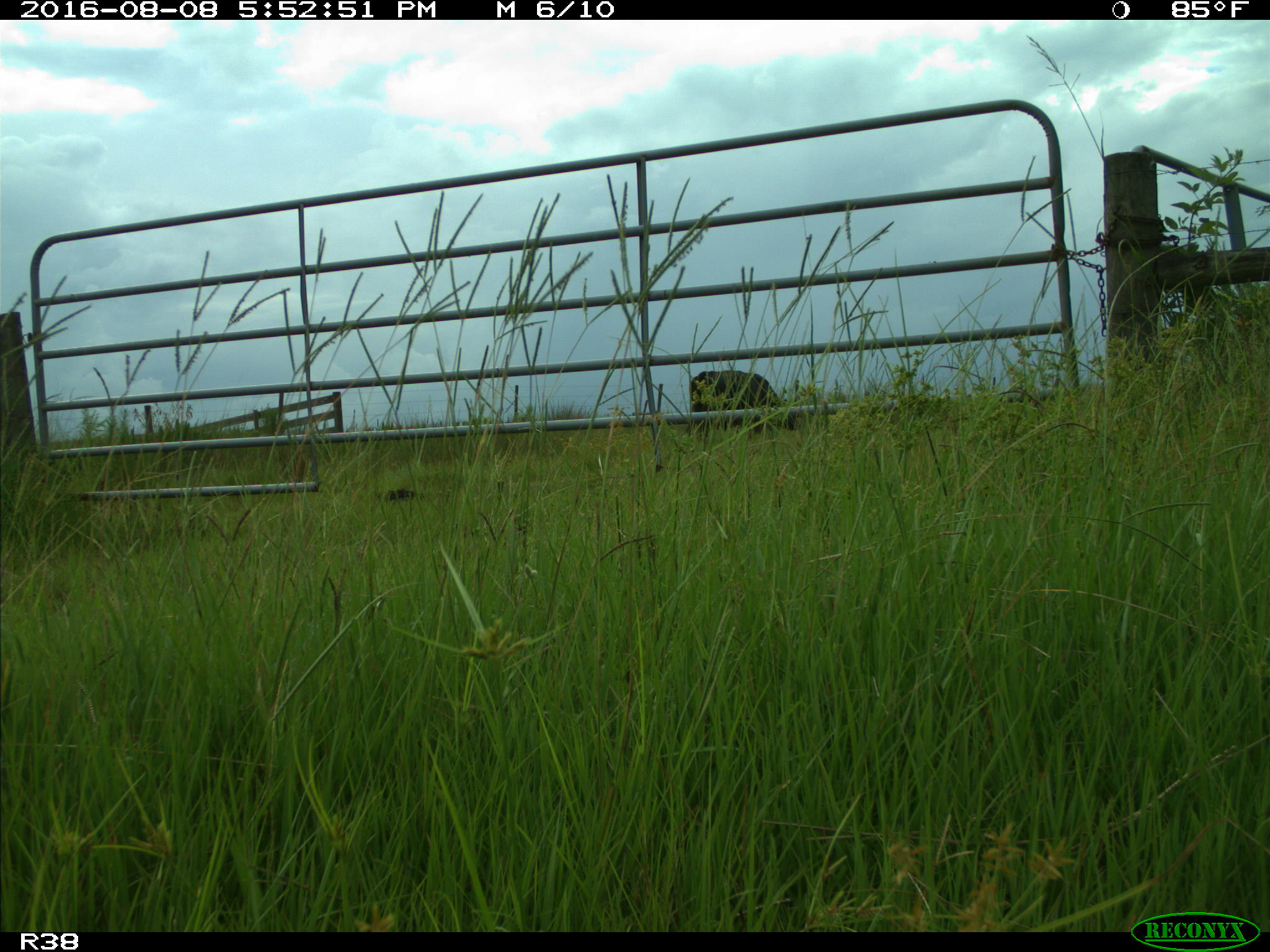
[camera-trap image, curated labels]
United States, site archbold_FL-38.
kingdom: Animalia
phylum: Chordata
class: Mammalia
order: Artiodactyla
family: Bovidae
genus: Bos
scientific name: Bos taurus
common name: domestic cow